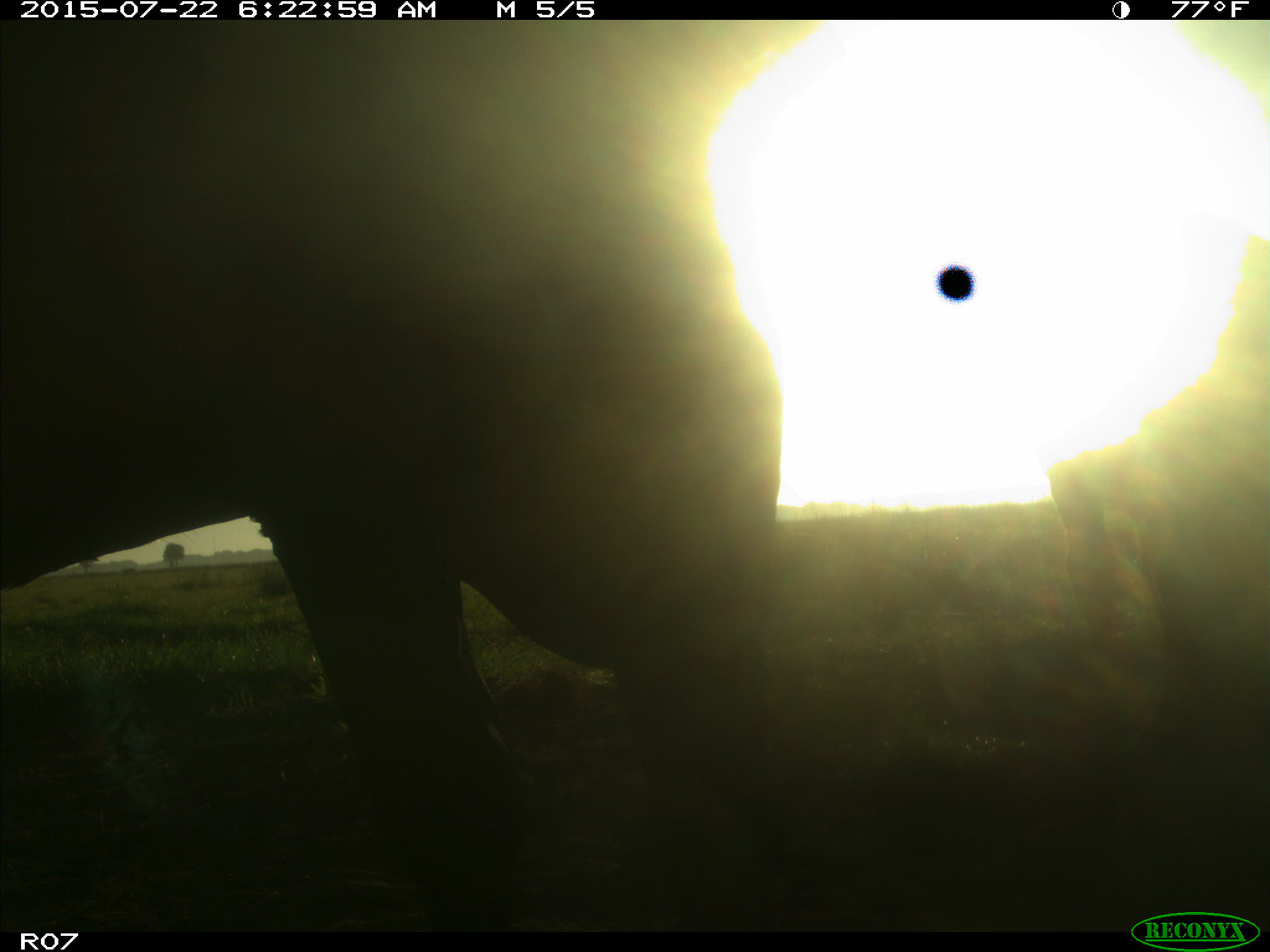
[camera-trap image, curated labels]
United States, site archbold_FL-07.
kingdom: Animalia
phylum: Chordata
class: Mammalia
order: Artiodactyla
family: Bovidae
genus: Bos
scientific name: Bos taurus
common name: domestic cow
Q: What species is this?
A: Bos taurus (domestic cow).